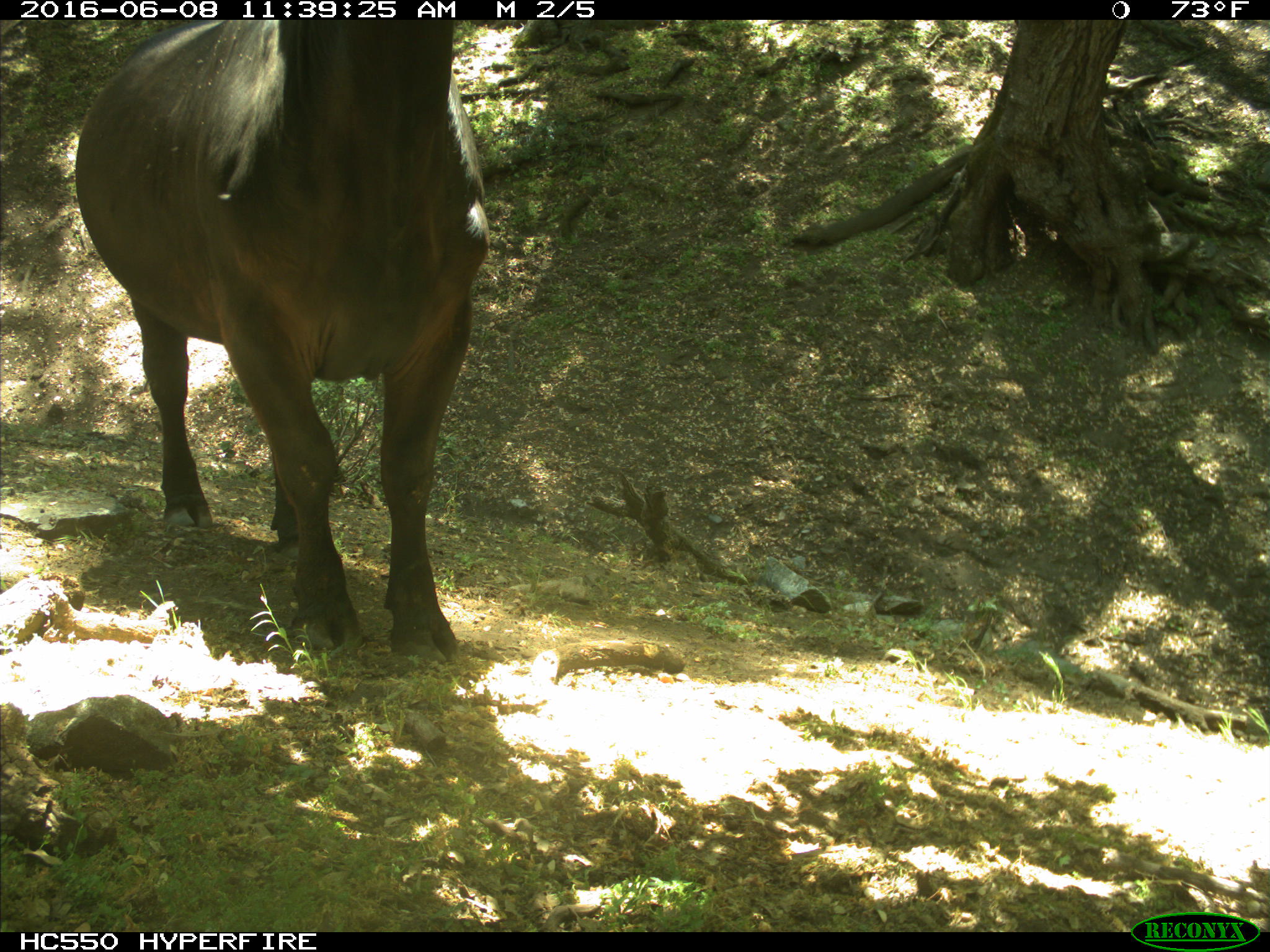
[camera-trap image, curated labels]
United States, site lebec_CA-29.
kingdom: Animalia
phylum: Chordata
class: Mammalia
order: Artiodactyla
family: Bovidae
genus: Bos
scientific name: Bos taurus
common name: domestic cow